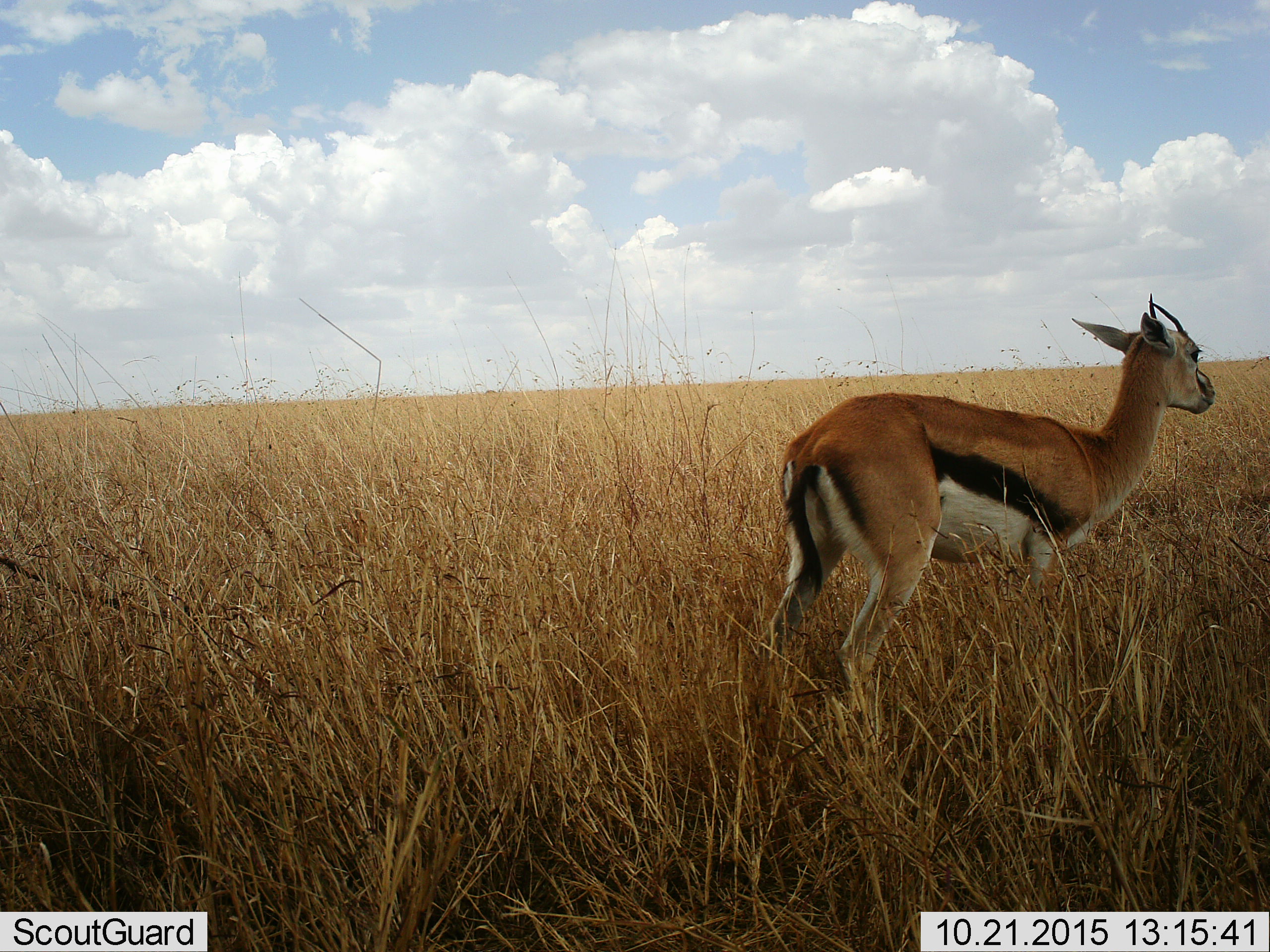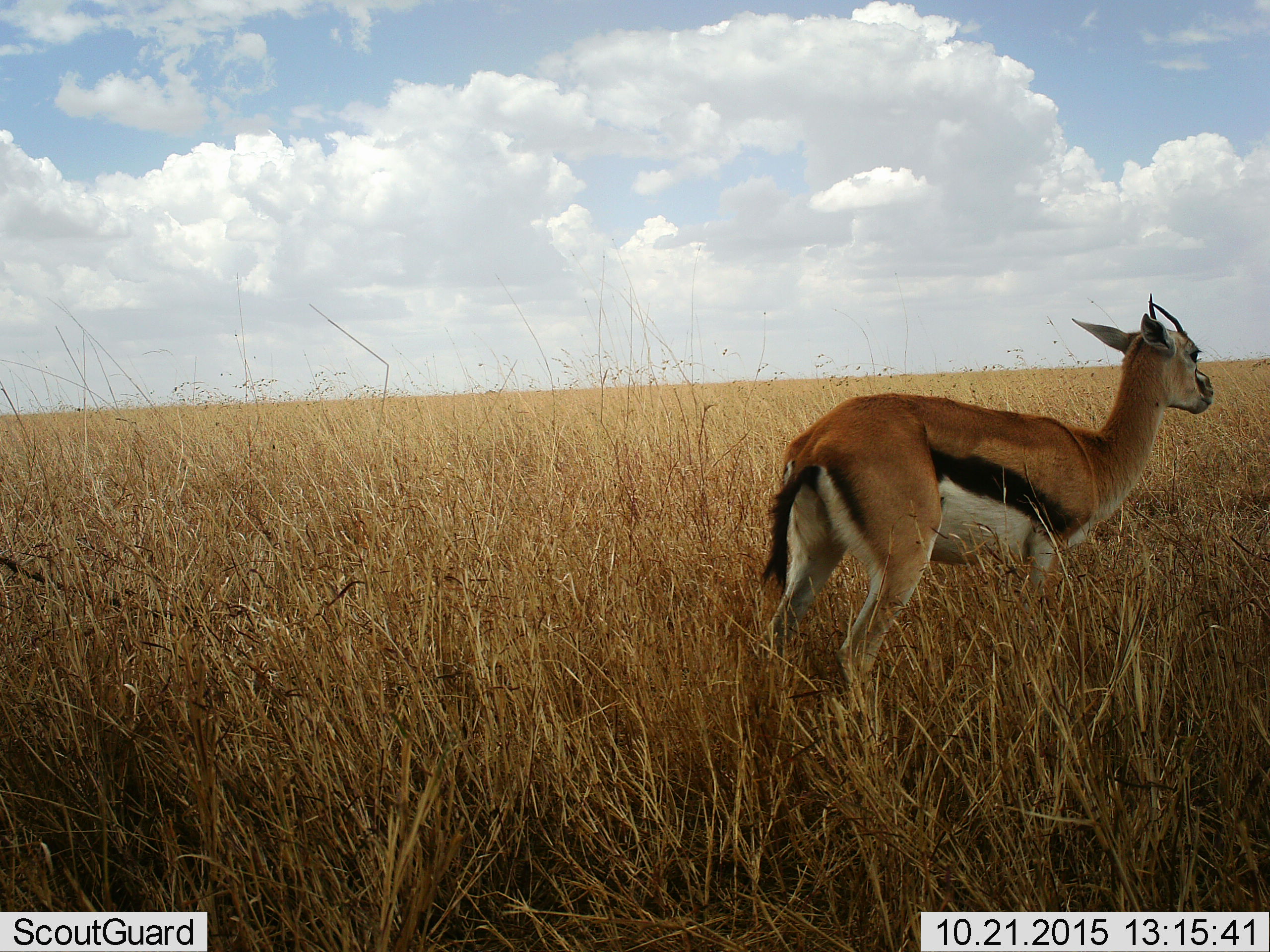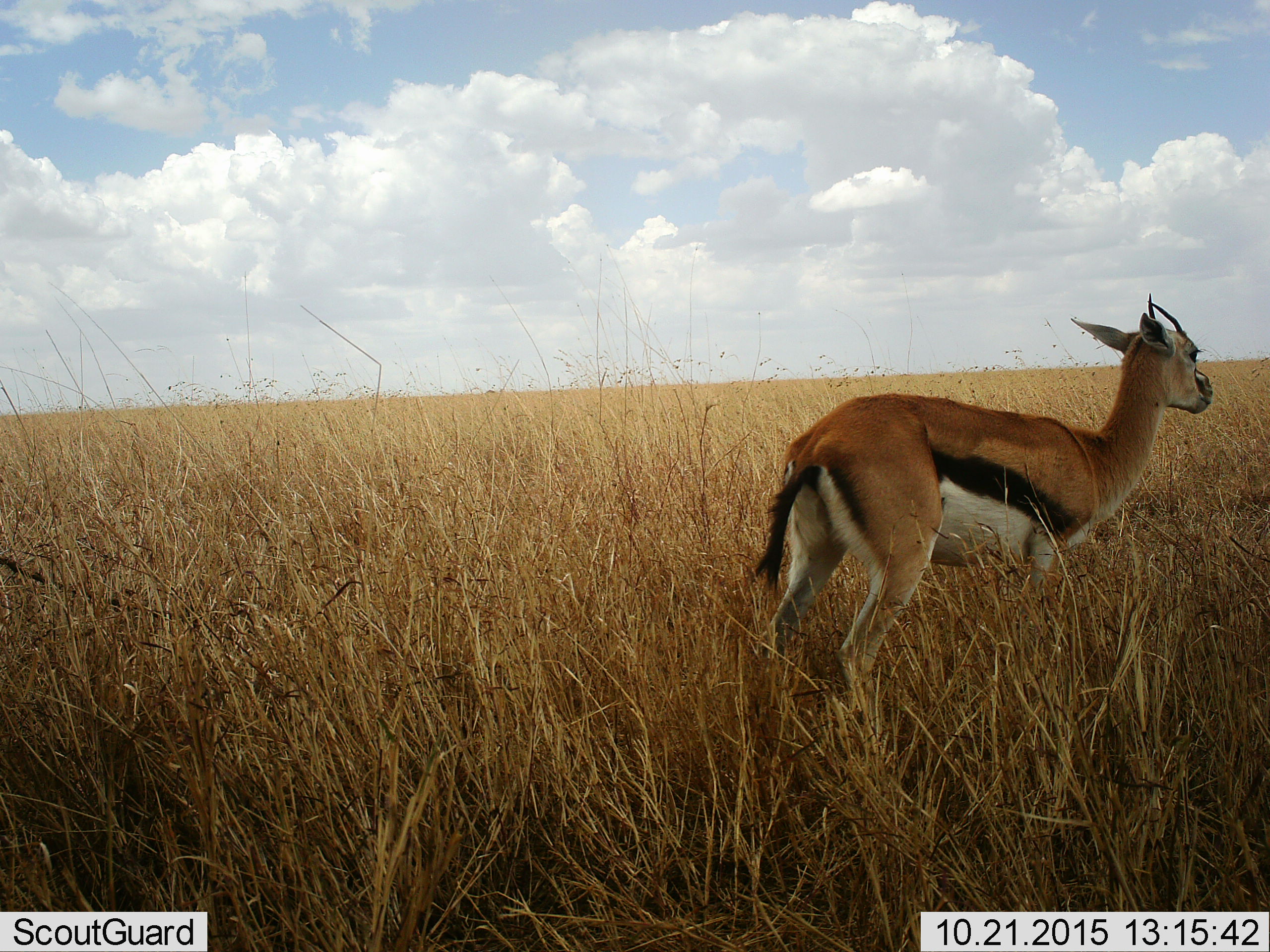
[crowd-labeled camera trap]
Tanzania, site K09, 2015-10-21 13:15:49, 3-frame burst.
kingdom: Animalia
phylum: Chordata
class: Mammalia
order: Artiodactyla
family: Bovidae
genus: Eudorcas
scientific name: Eudorcas thomsonii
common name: thomson's gazelle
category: gazellethomsons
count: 1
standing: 100%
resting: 0%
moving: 0%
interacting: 0%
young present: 0%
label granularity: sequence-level